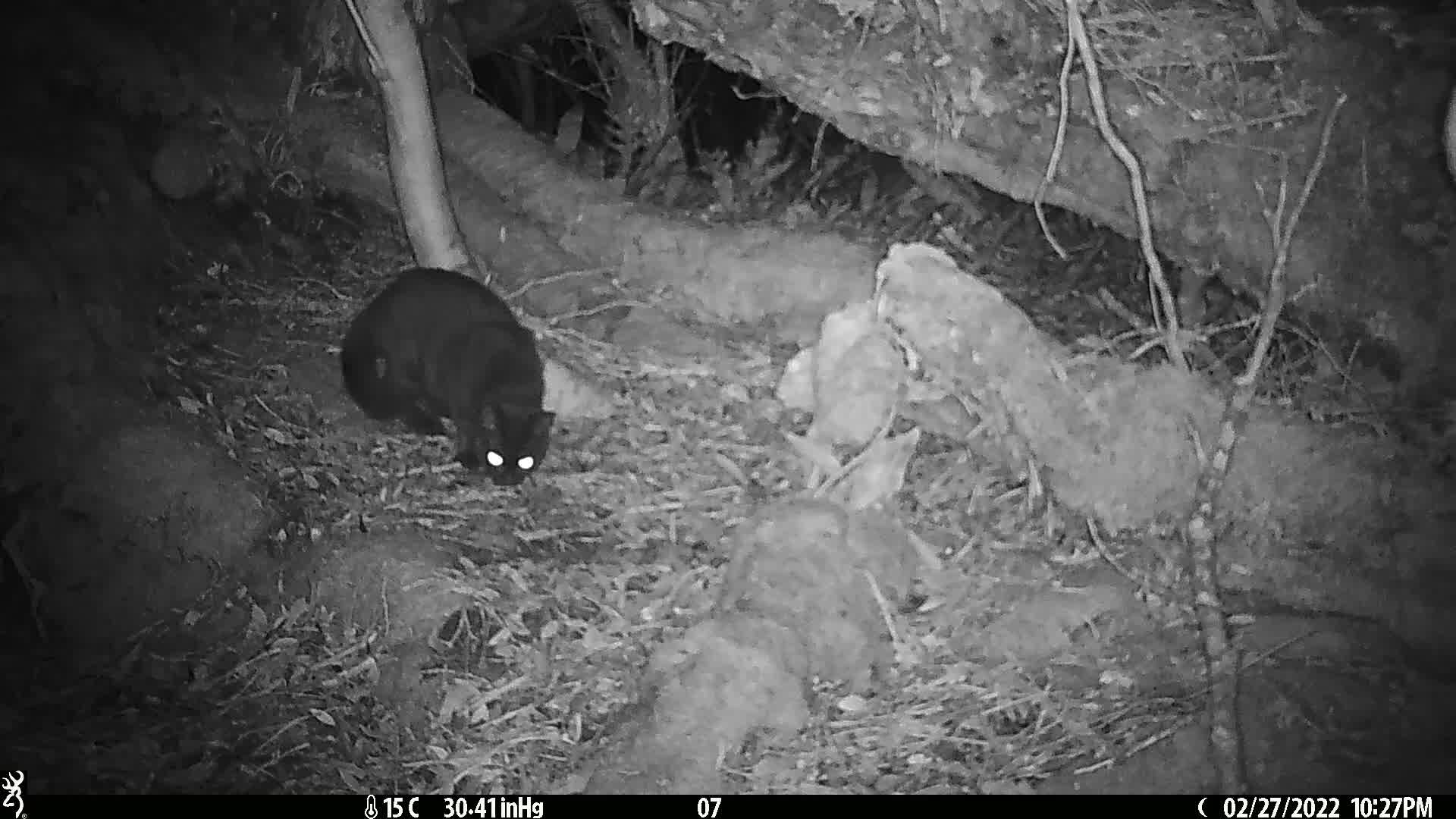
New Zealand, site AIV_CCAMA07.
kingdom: Animalia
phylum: Chordata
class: Mammalia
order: Carnivora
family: Felidae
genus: Felis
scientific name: Felis catus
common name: domestic cat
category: cat